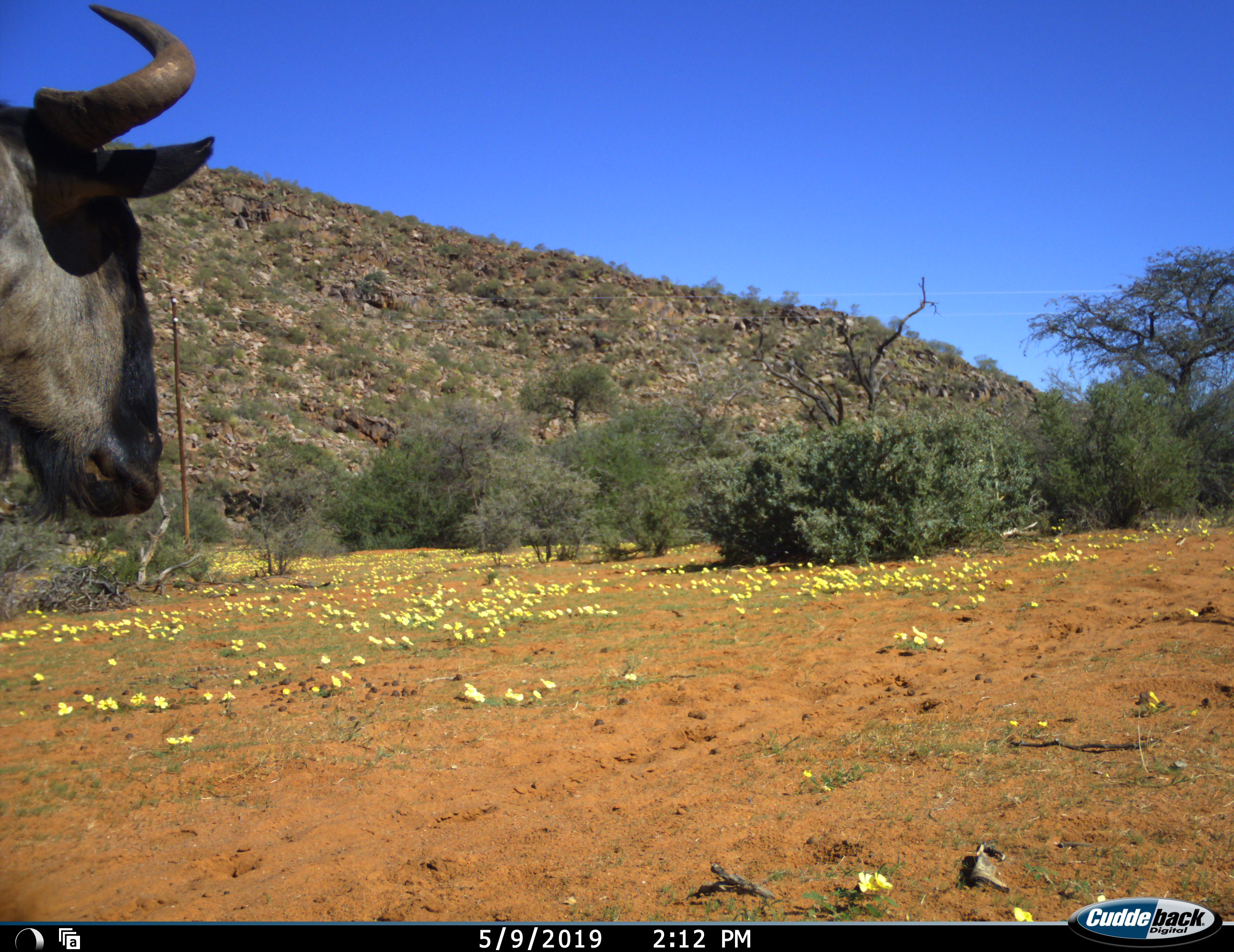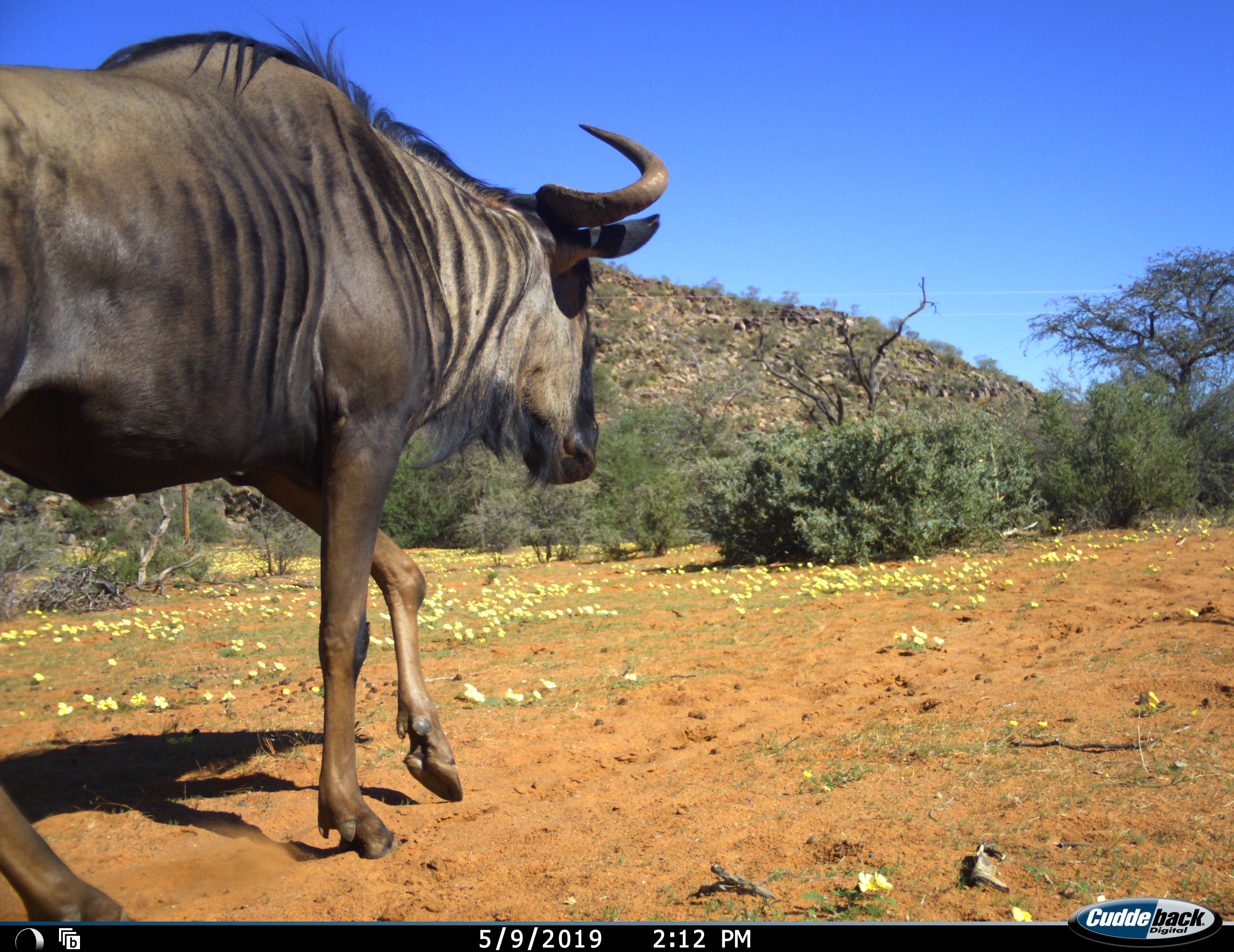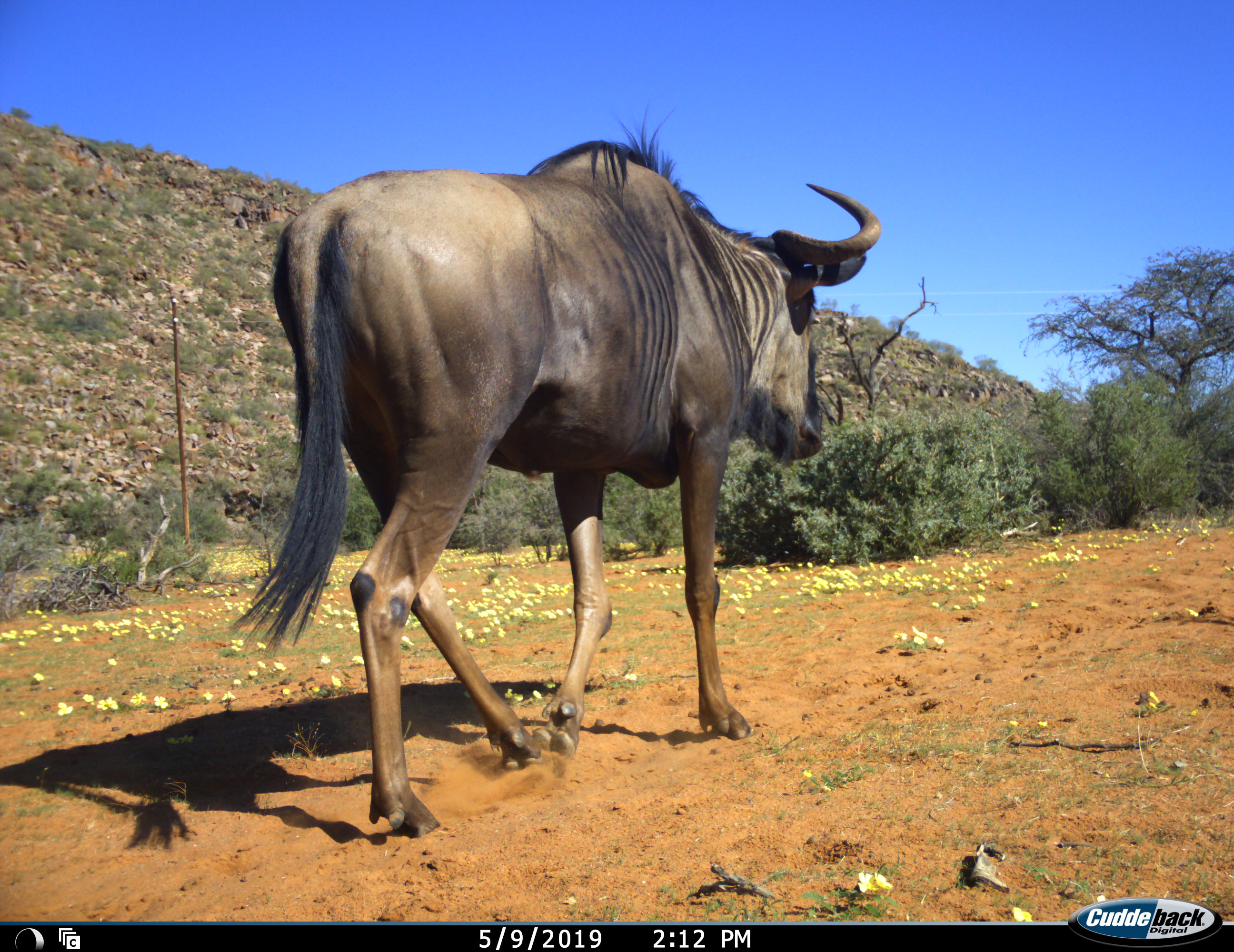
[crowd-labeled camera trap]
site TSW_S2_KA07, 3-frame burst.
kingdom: Animalia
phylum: Chordata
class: Mammalia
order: Artiodactyla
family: Bovidae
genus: Connochaetes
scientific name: Connochaetes taurinus taurinus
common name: blue wildebeest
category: wildebeestblue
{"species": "wildebeestblue (blue wildebeest) (Connochaetes taurinus taurinus)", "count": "1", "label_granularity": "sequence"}